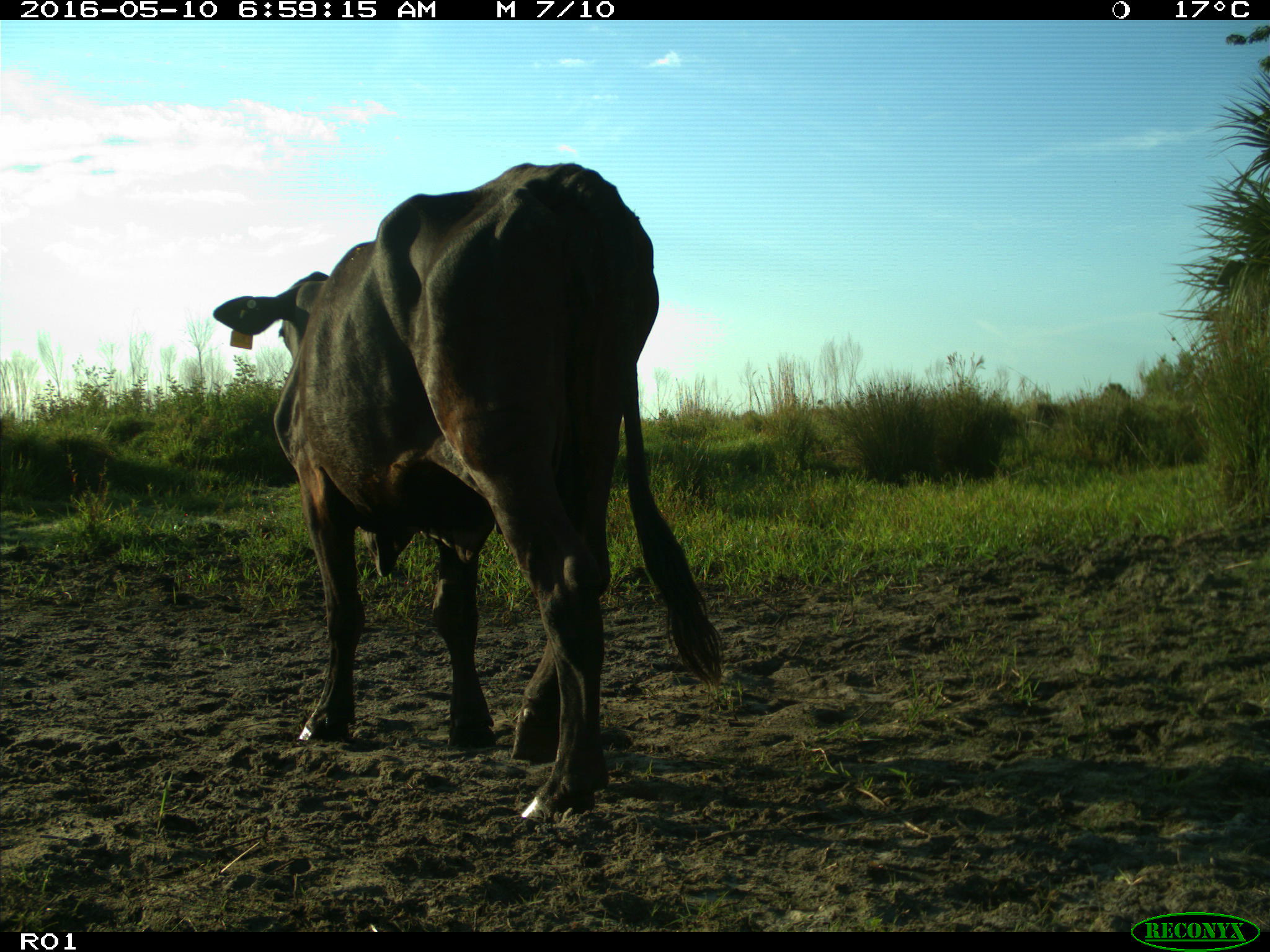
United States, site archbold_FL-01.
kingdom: Animalia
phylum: Chordata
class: Mammalia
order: Artiodactyla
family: Bovidae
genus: Bos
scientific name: Bos taurus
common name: domestic cow